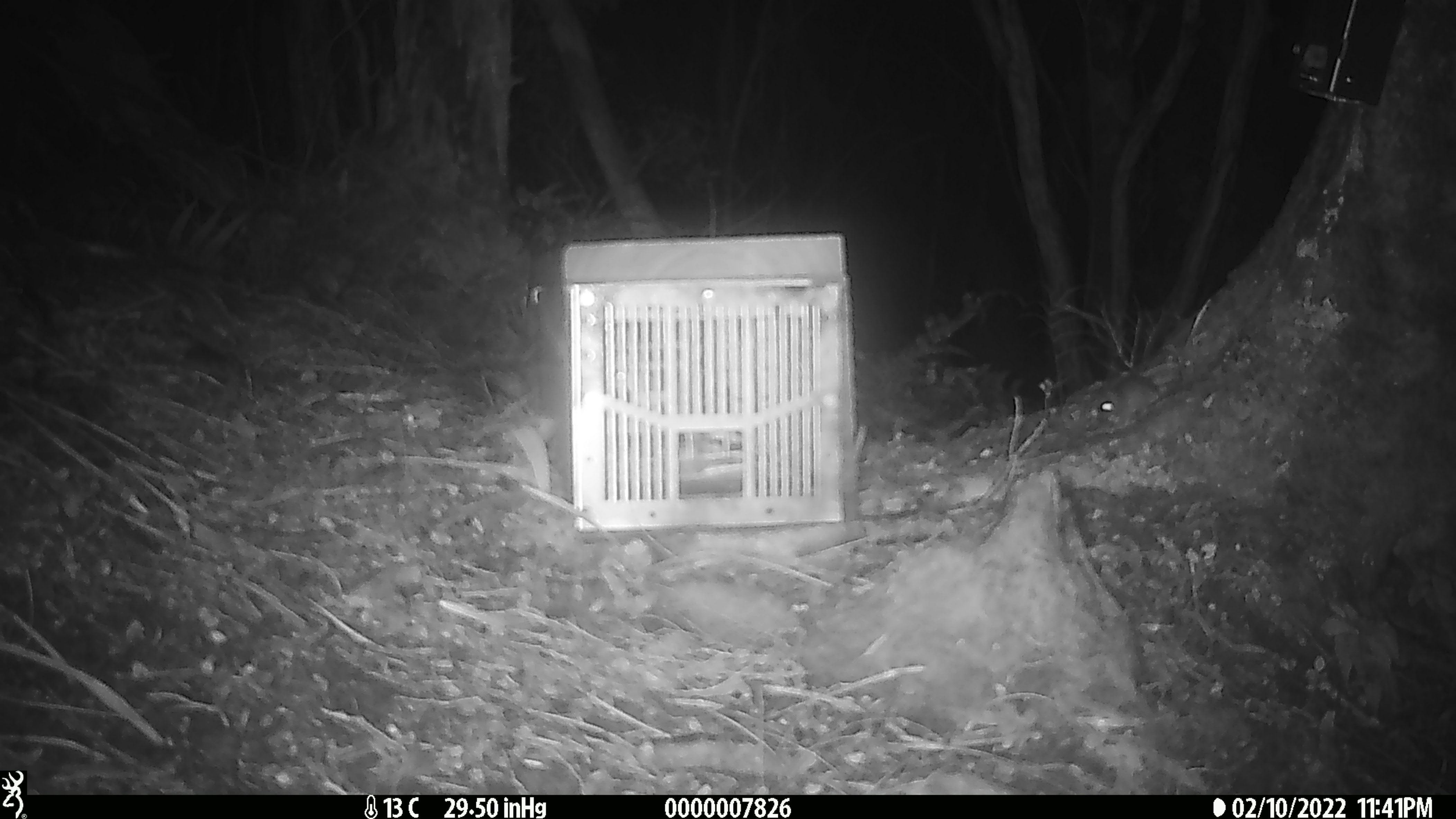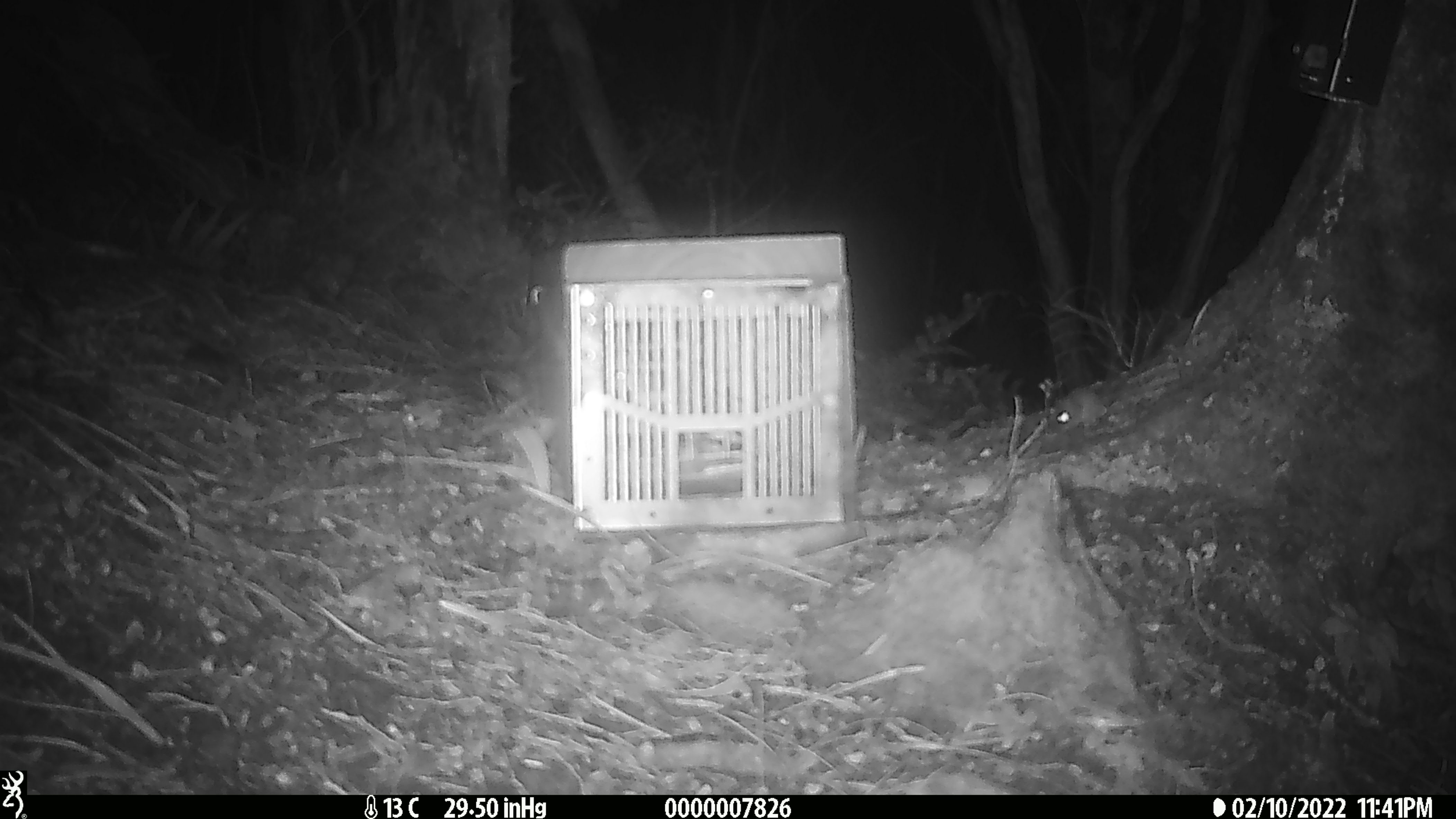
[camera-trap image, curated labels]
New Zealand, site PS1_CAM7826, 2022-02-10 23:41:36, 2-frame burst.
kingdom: Animalia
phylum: Chordata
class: Mammalia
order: Rodentia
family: Muridae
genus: Mus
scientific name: Mus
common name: mouse